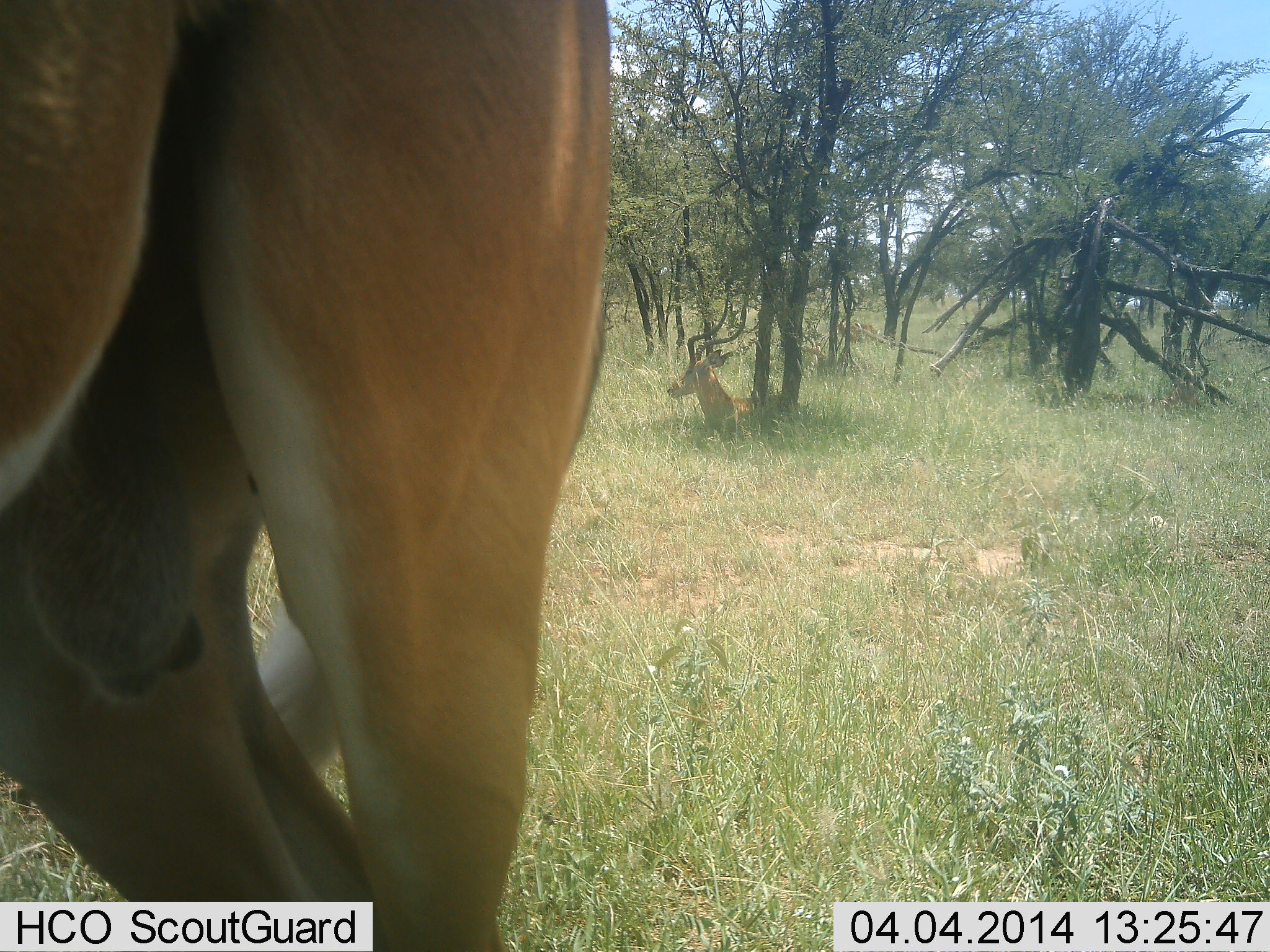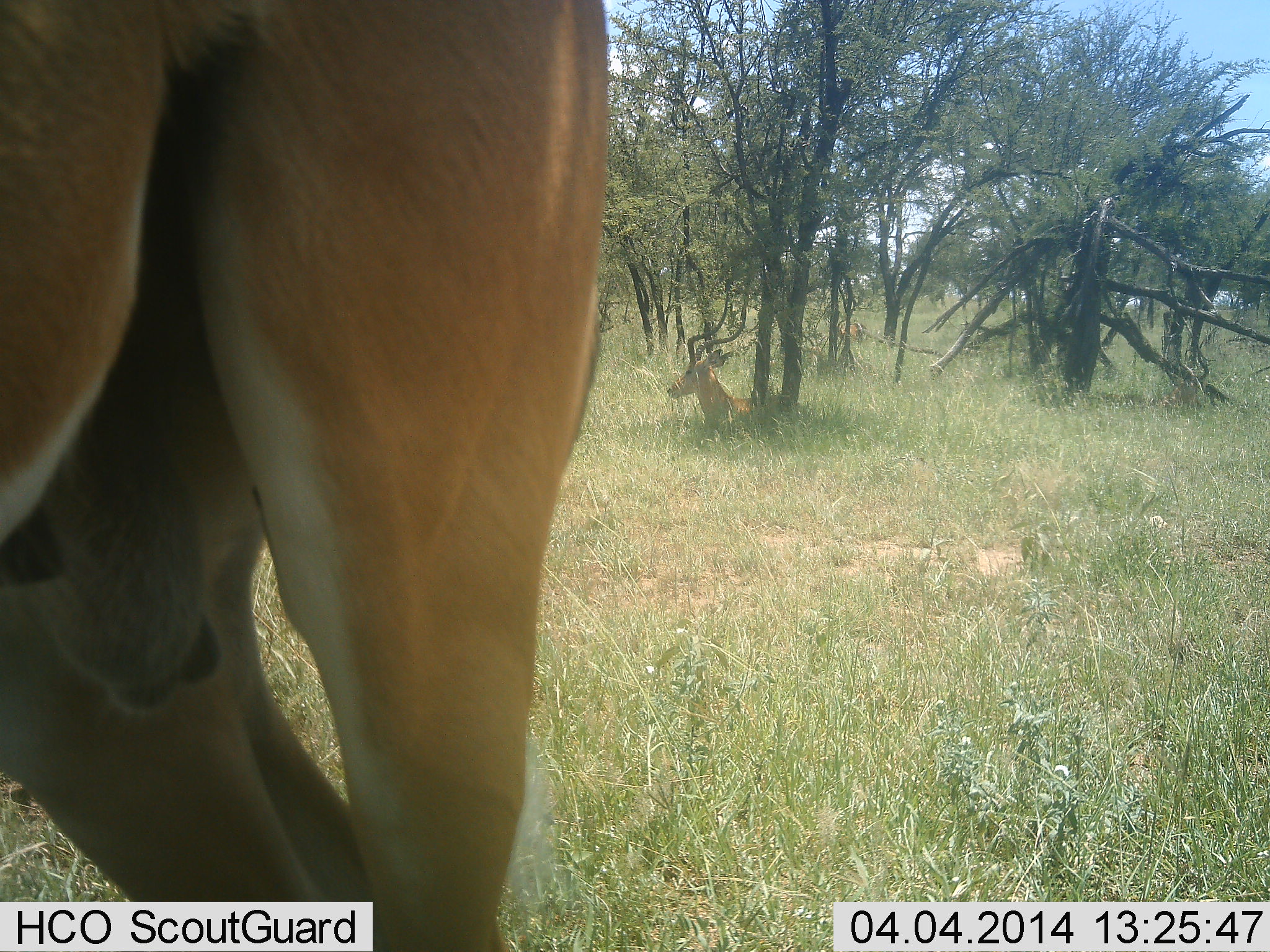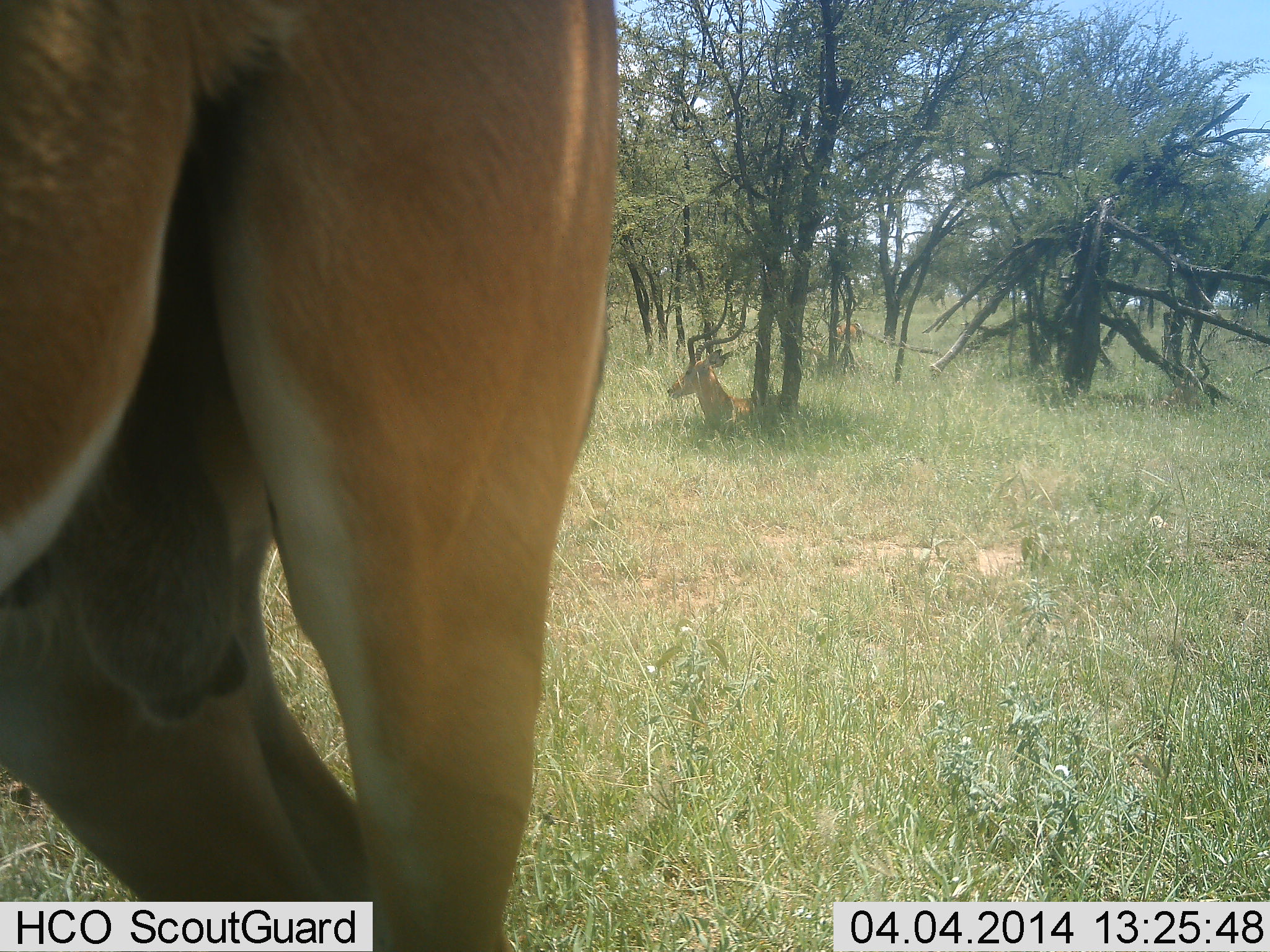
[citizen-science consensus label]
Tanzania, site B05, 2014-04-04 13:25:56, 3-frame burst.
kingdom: Animalia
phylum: Chordata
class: Mammalia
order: Artiodactyla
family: Bovidae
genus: Aepyceros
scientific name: Aepyceros melampus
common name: impala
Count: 2.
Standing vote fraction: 100%.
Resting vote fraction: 100%.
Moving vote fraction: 20%.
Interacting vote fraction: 0%.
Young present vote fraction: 0%.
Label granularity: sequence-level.